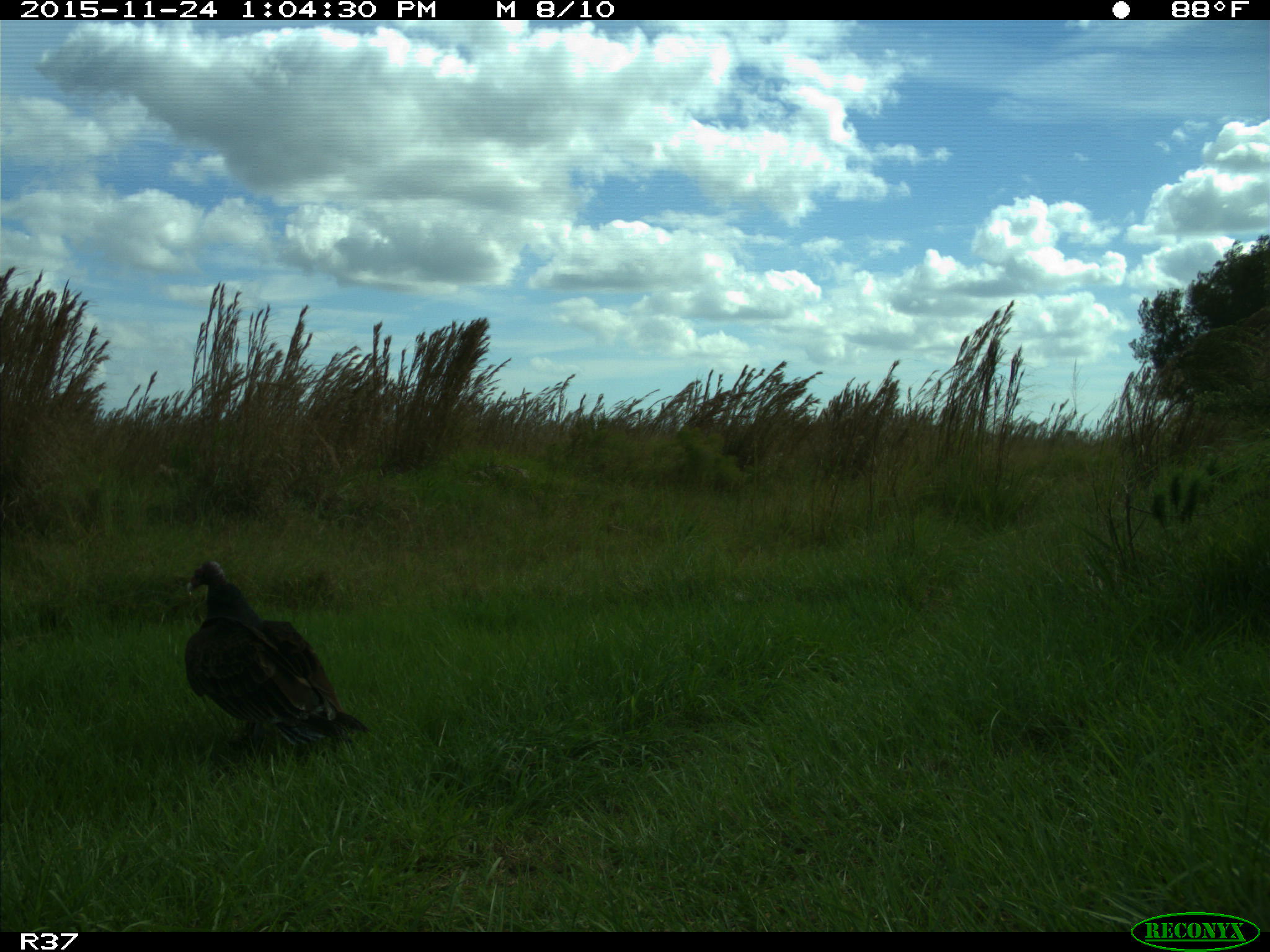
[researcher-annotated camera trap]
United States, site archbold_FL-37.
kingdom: Animalia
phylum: Chordata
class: Aves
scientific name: Aves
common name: birds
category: unidentified bird